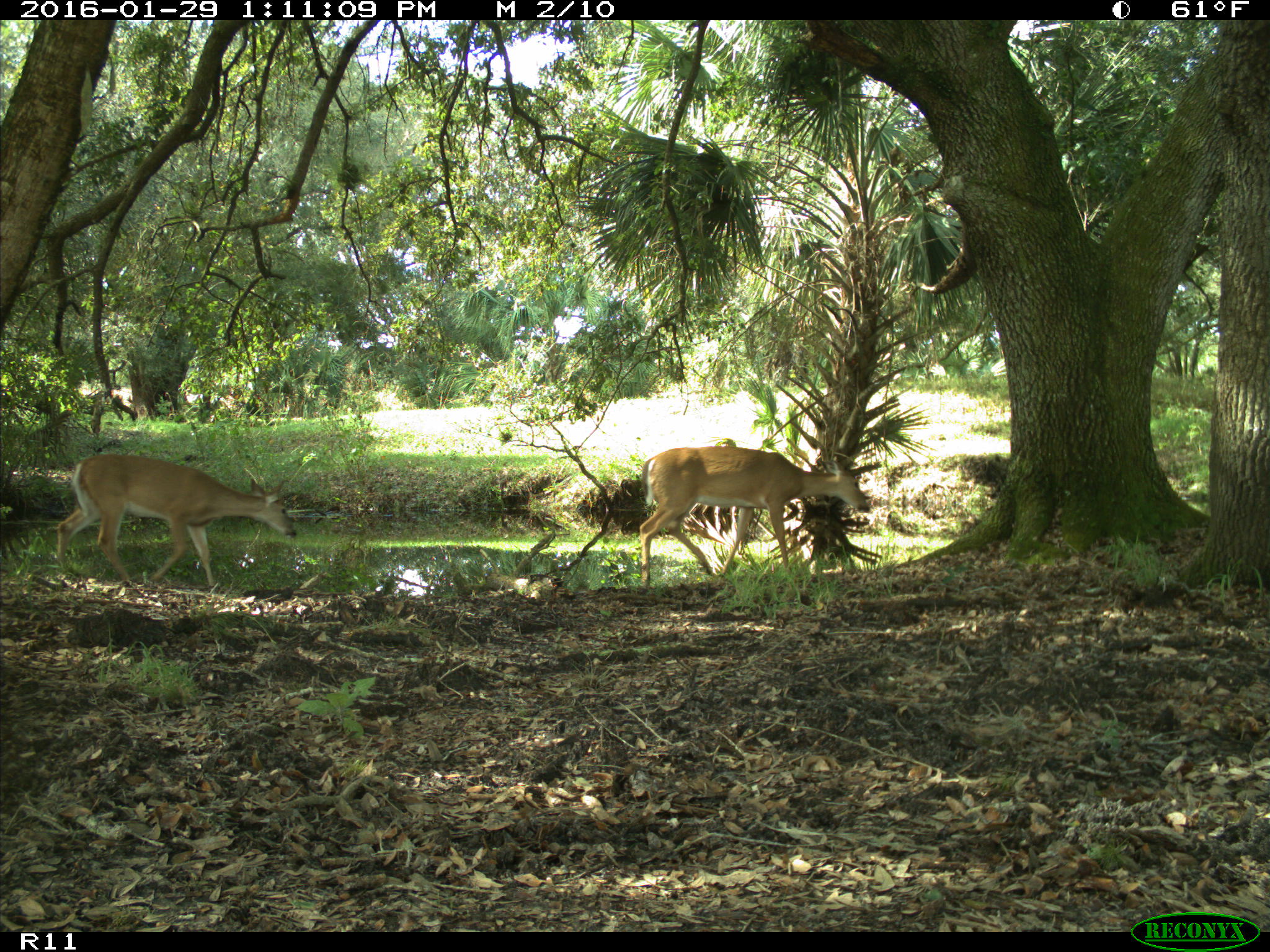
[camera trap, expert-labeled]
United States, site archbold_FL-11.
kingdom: Animalia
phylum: Chordata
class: Mammalia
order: Artiodactyla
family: Cervidae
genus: Odocoileus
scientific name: Odocoileus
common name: deer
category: unidentified deer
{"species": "unidentified deer (deer) (Odocoileus)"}